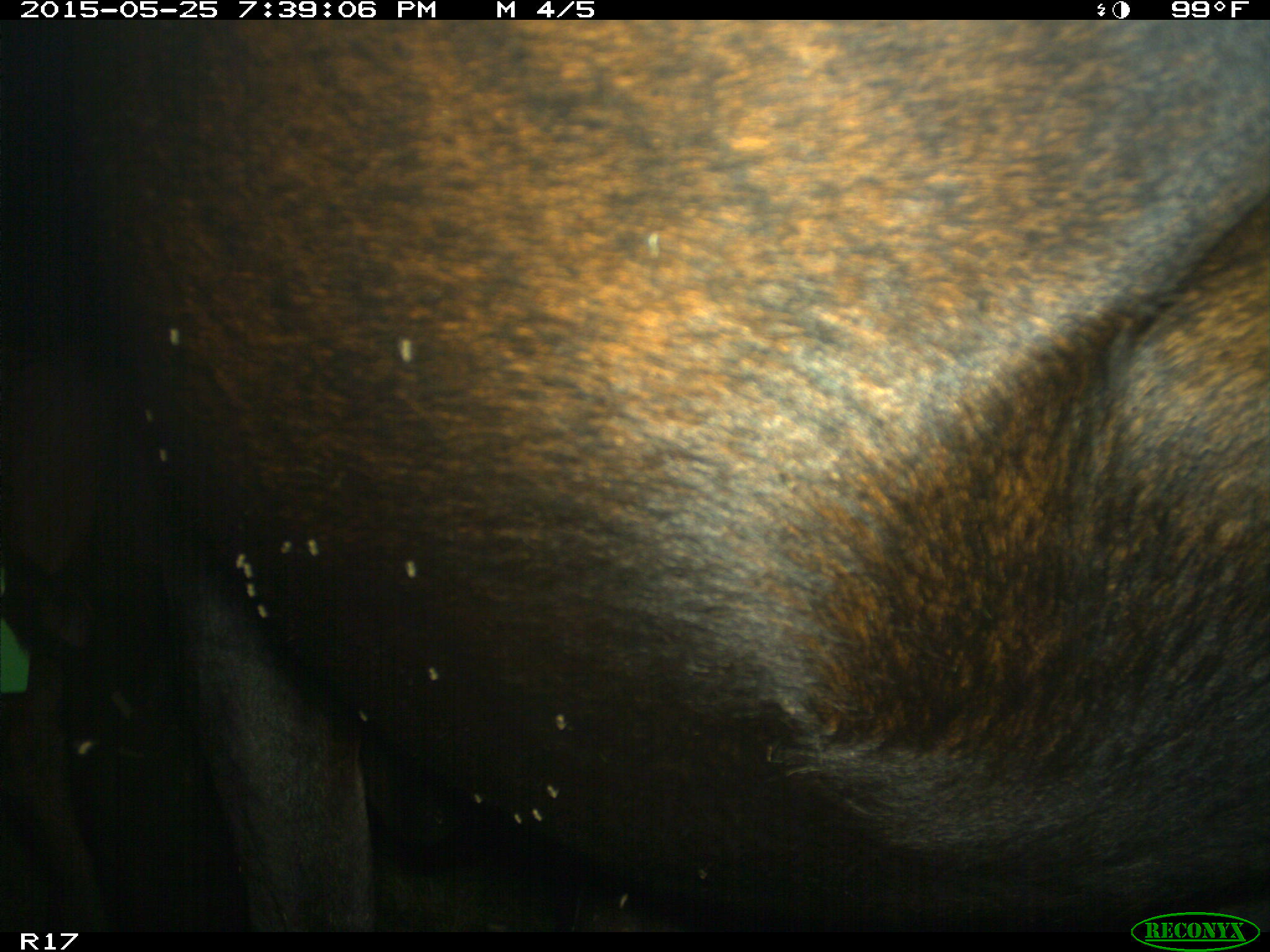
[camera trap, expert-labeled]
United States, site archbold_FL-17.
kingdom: Animalia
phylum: Chordata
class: Mammalia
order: Artiodactyla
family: Bovidae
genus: Bos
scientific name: Bos taurus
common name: domestic cow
Bos taurus (domestic cow).